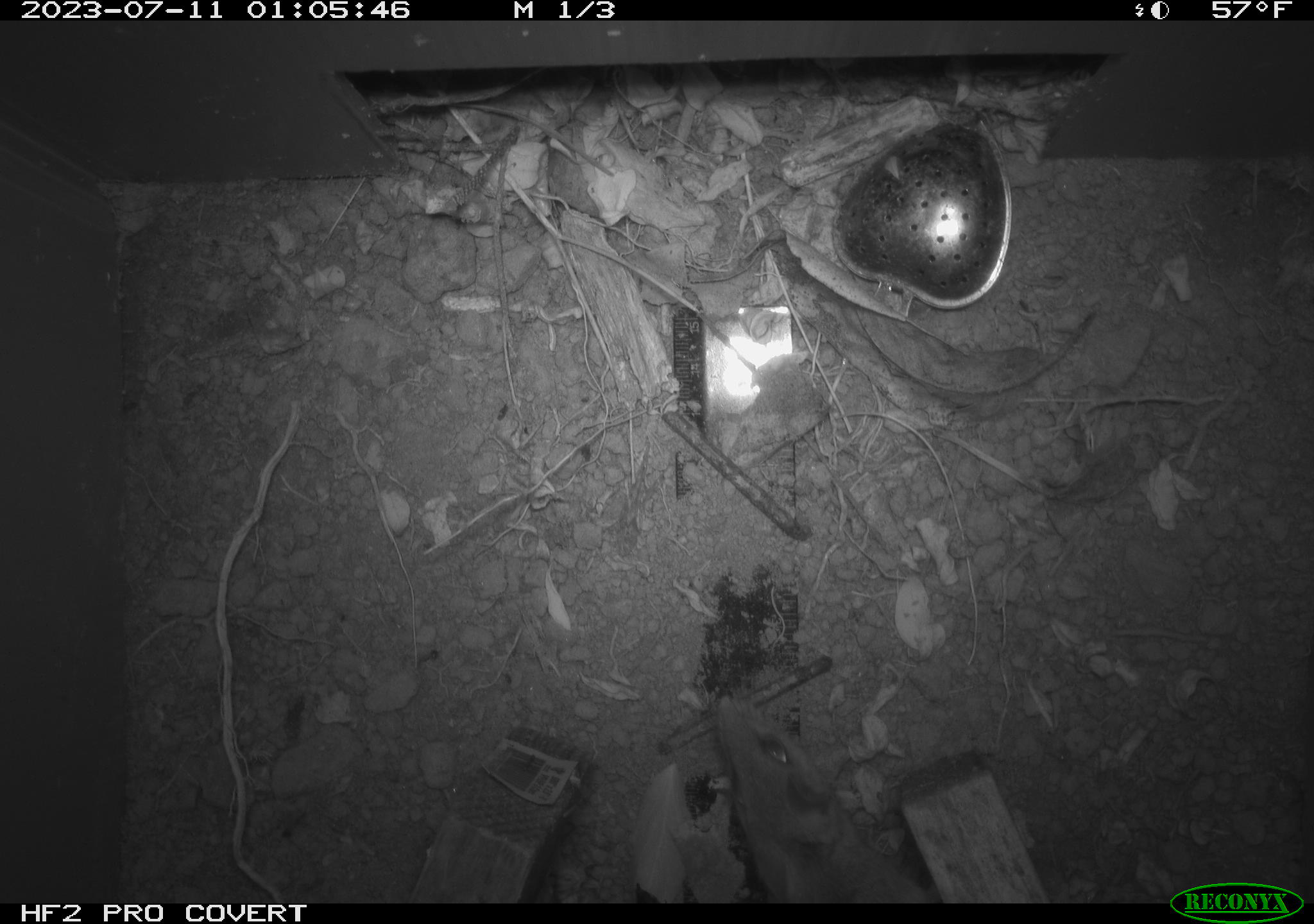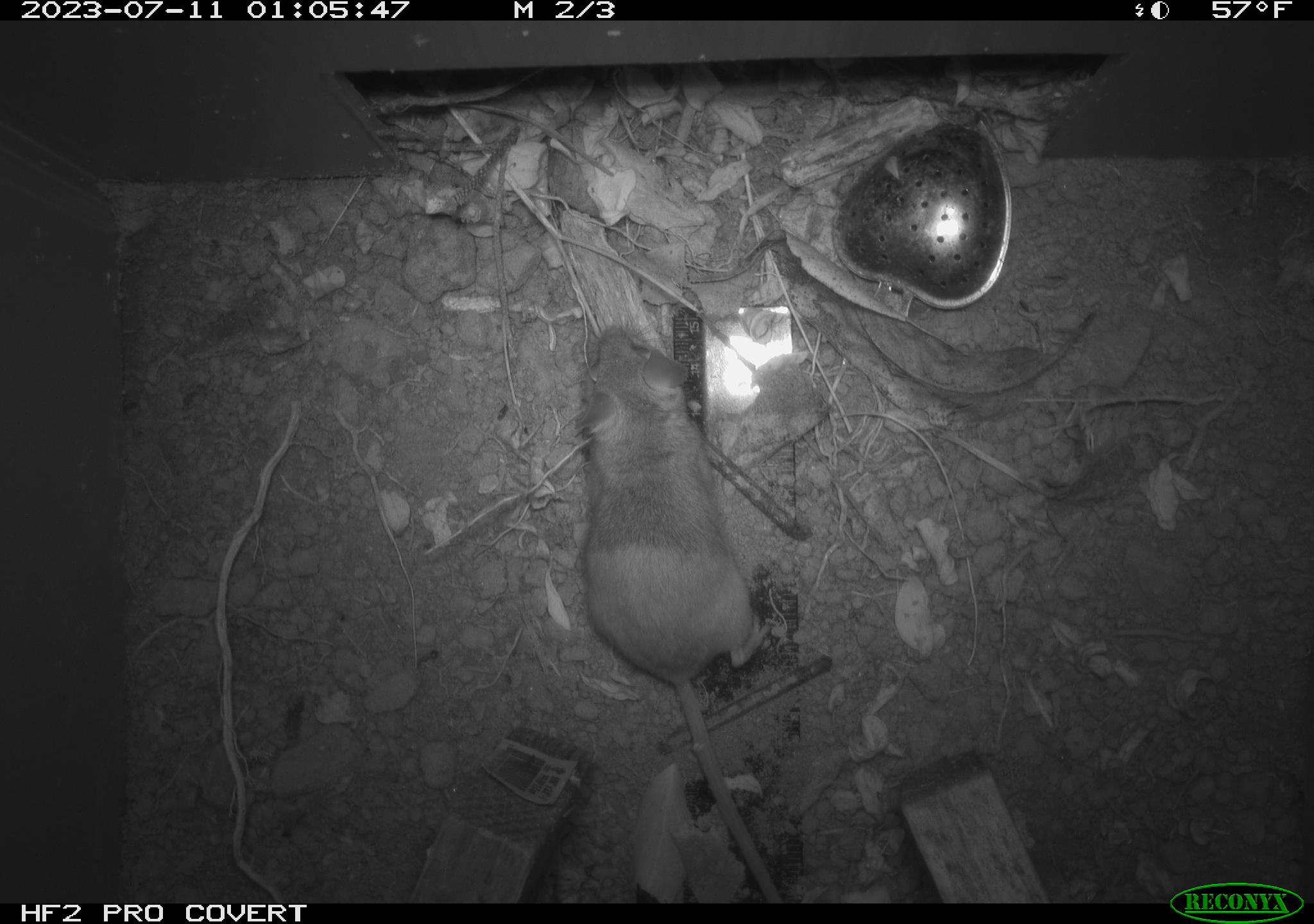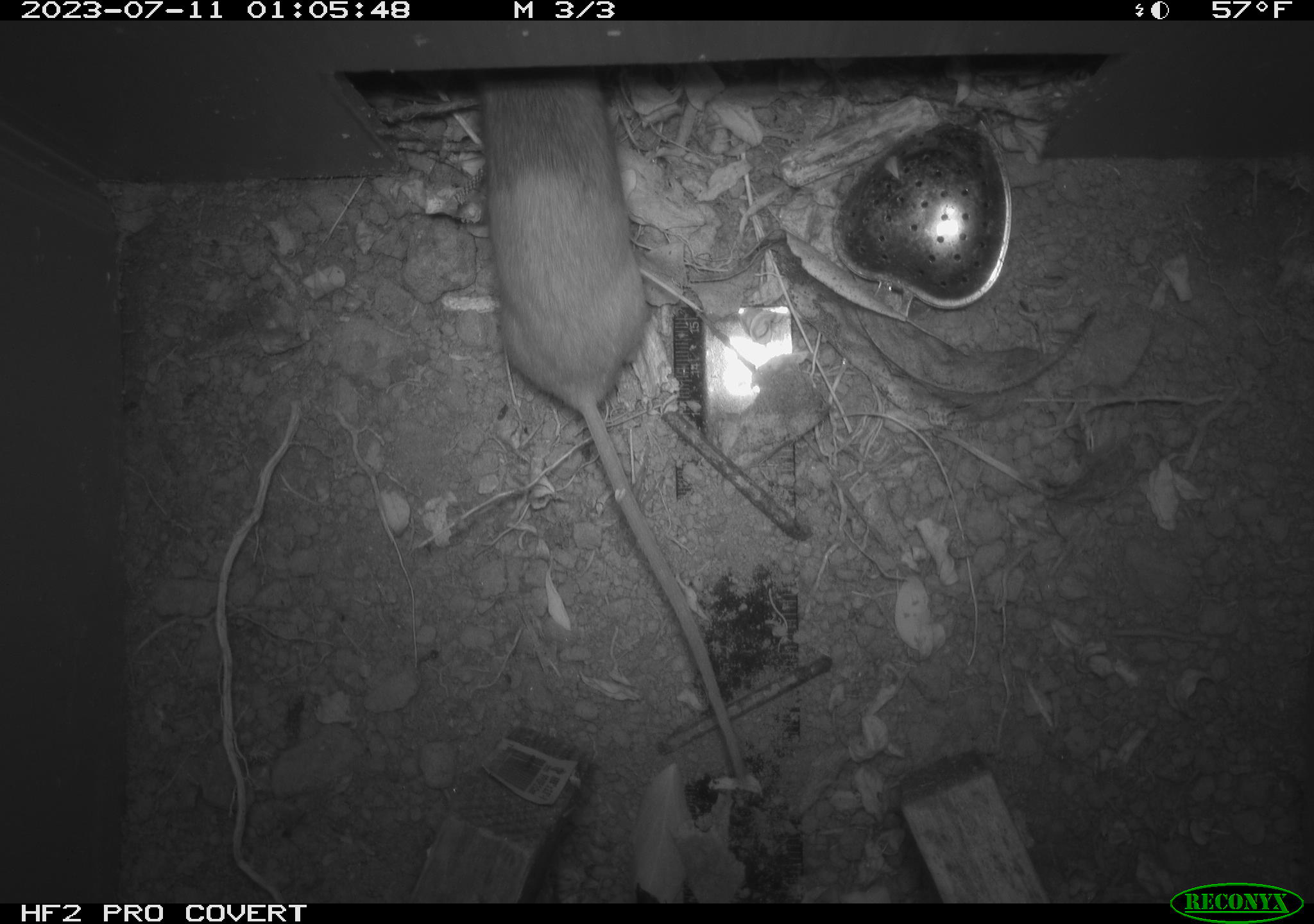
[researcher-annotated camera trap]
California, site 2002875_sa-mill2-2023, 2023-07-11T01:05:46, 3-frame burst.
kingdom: Animalia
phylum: Chordata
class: Mammalia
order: Rodentia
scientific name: Rodentia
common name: mouse species